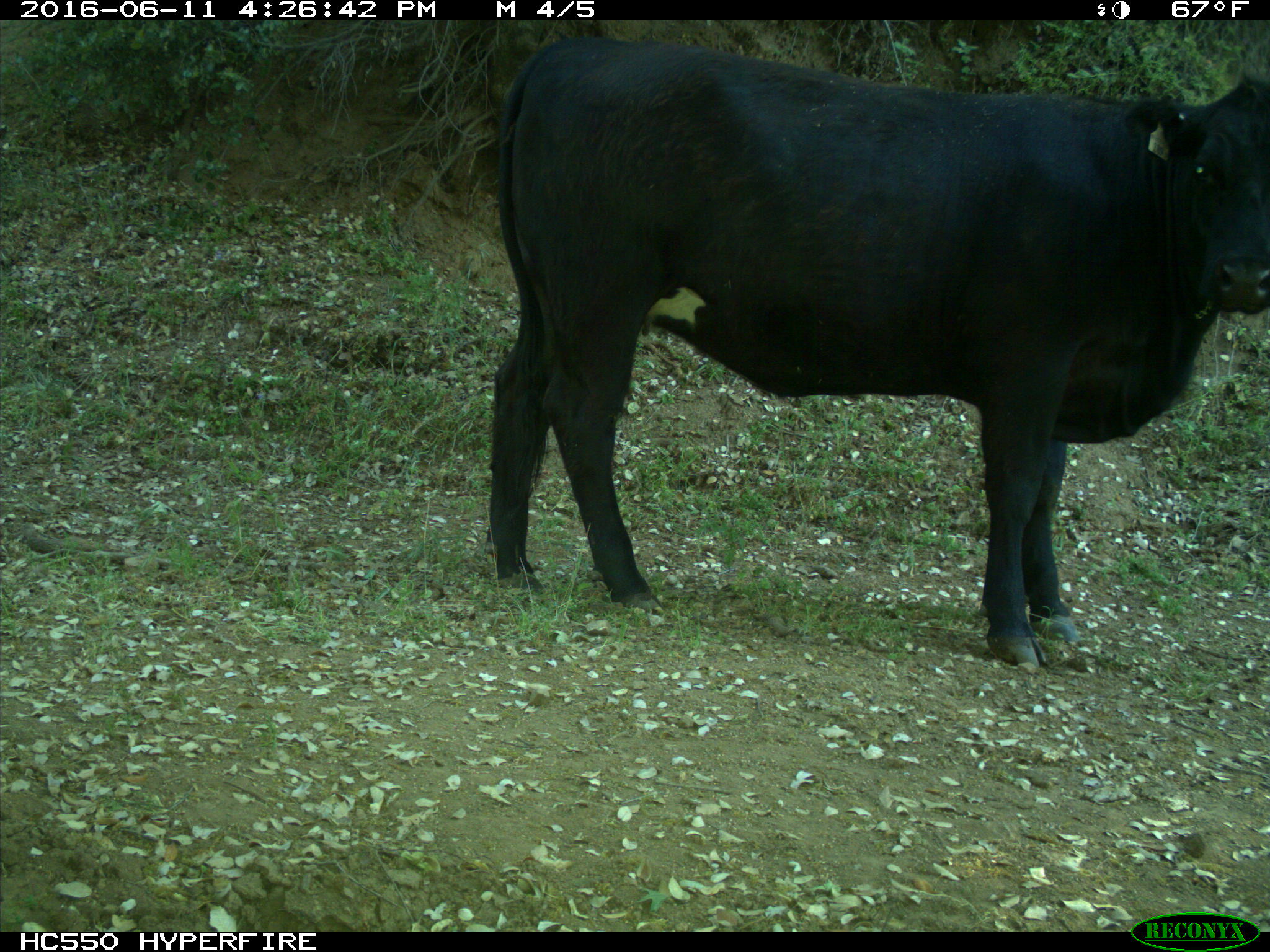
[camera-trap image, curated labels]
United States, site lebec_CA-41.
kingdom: Animalia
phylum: Chordata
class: Mammalia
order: Artiodactyla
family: Bovidae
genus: Bos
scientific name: Bos taurus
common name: domestic cow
Bos taurus (domestic cow).